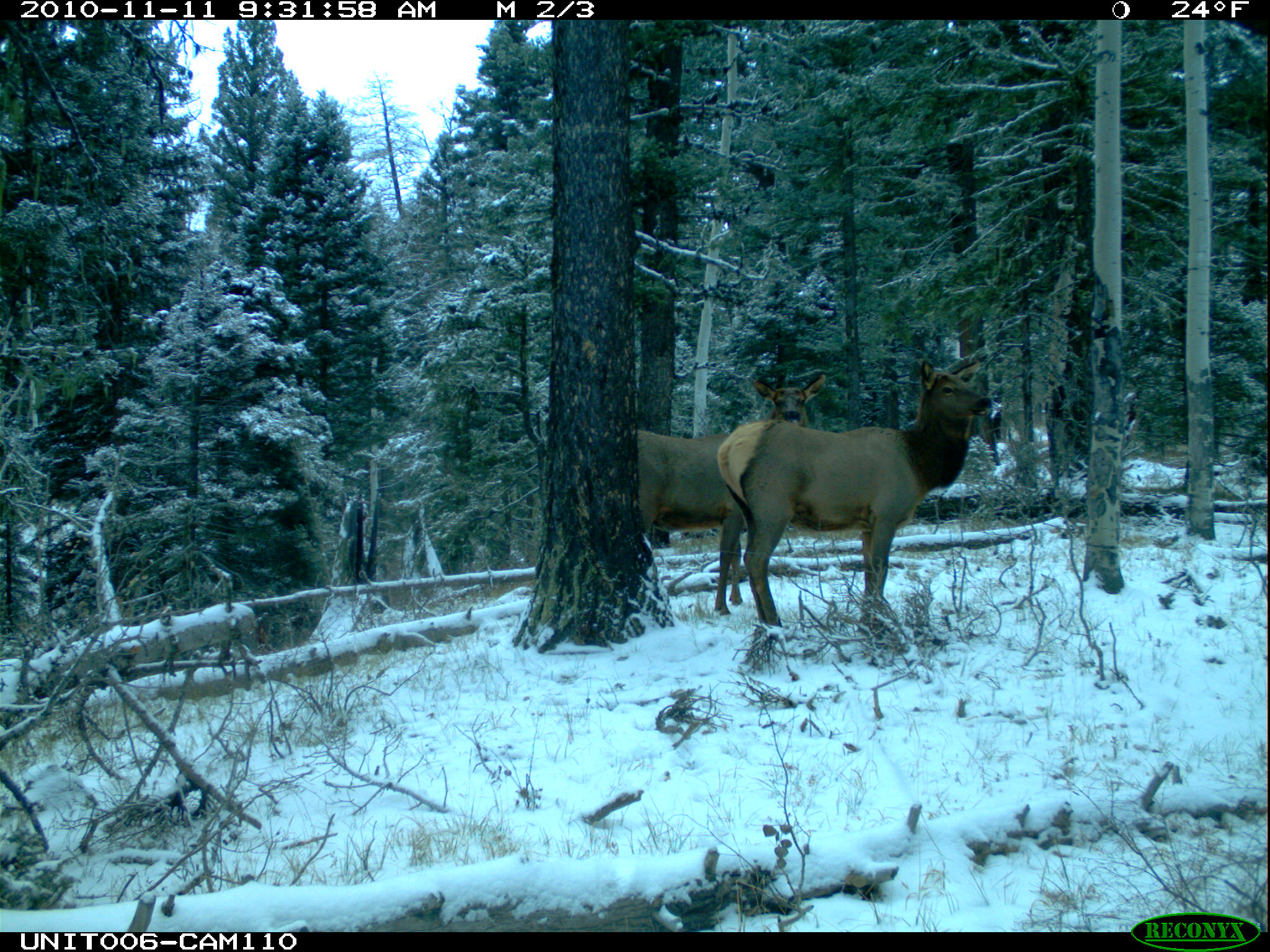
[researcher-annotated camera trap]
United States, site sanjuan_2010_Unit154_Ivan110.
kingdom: Animalia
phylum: Chordata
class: Mammalia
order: Artiodactyla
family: Cervidae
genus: Cervus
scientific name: Cervus elaphus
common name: red deer